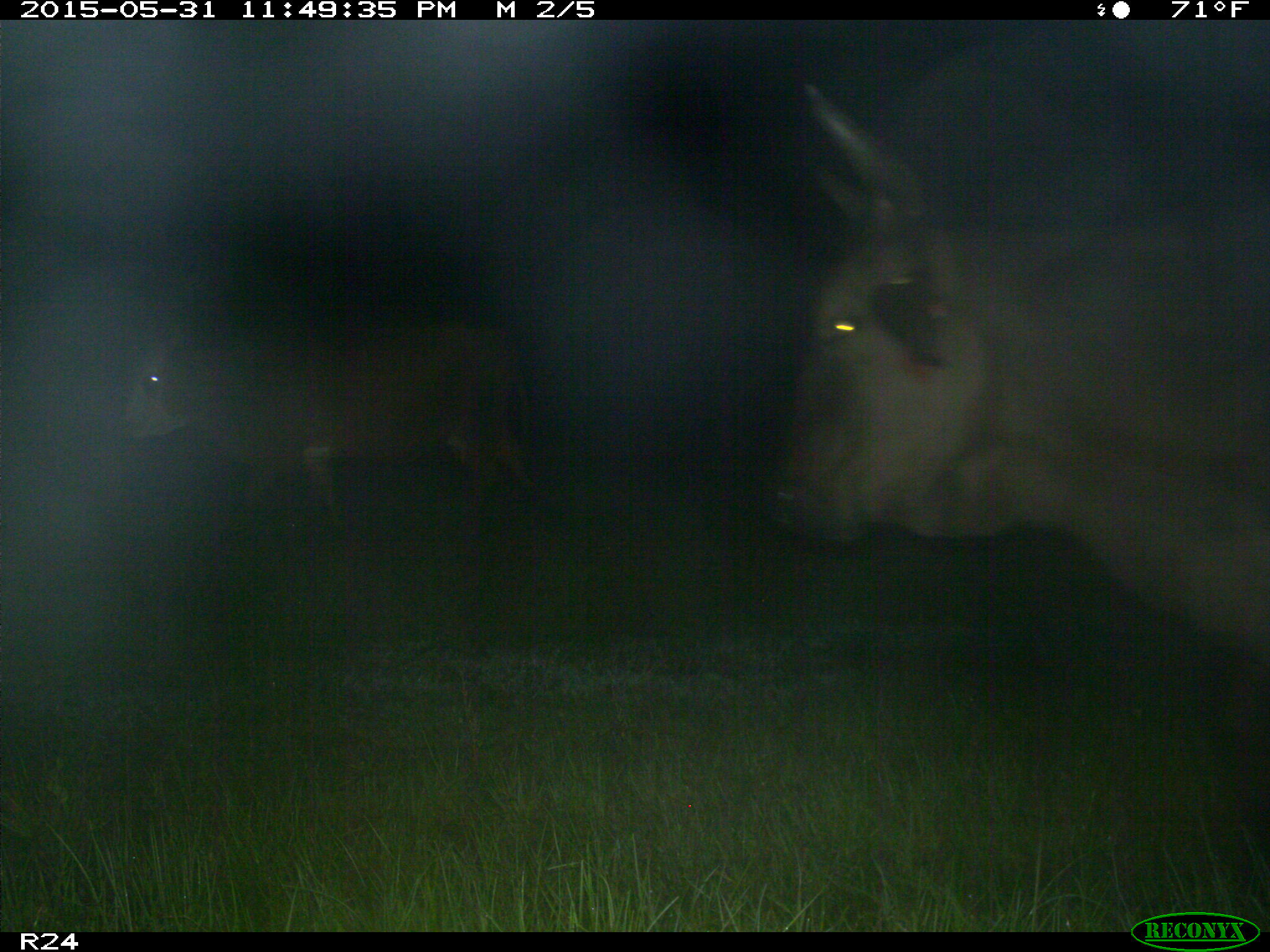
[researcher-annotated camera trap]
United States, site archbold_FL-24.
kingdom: Animalia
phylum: Chordata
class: Mammalia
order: Artiodactyla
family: Bovidae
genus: Bos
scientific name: Bos taurus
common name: domestic cow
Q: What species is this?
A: Bos taurus (domestic cow).